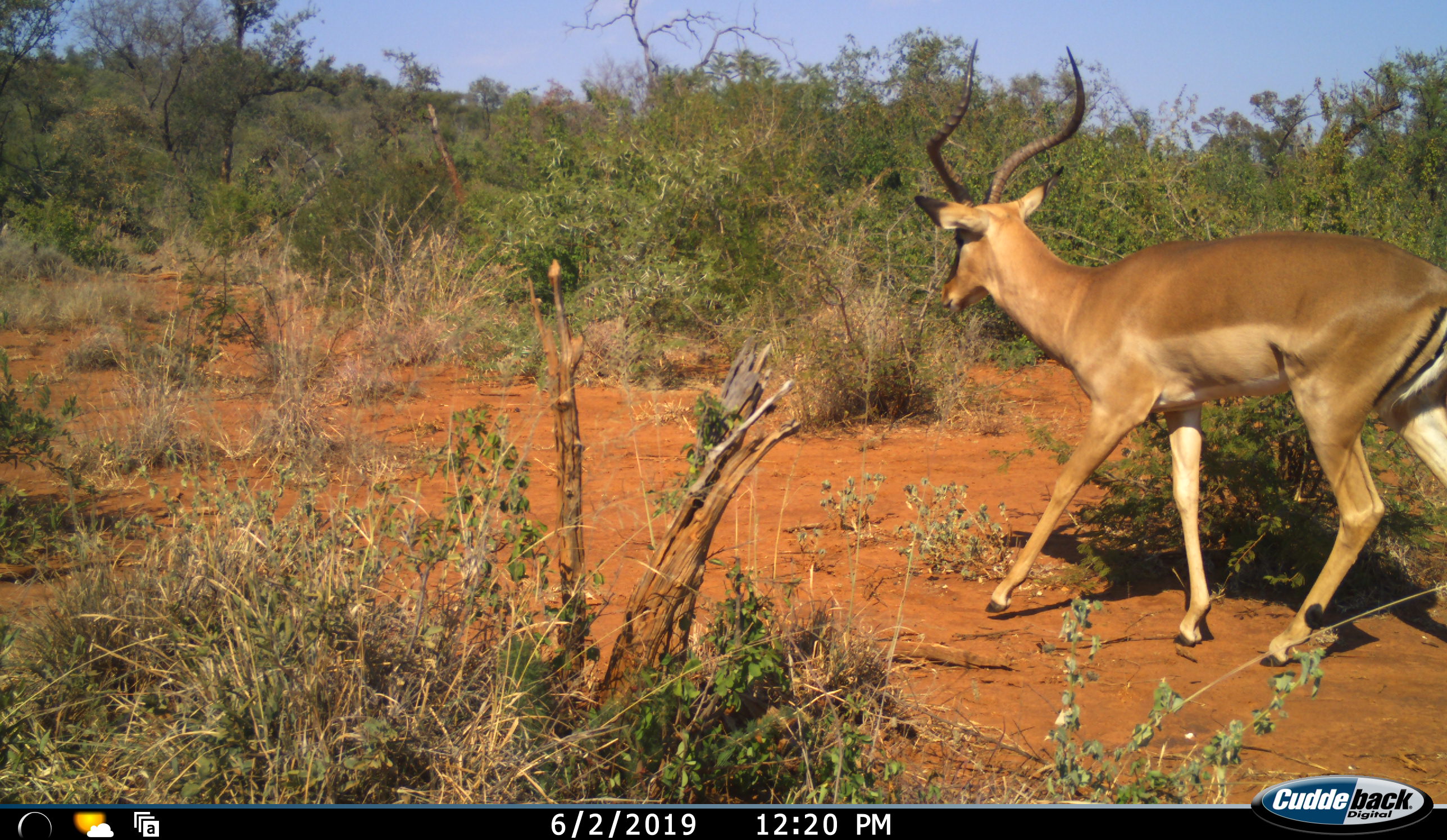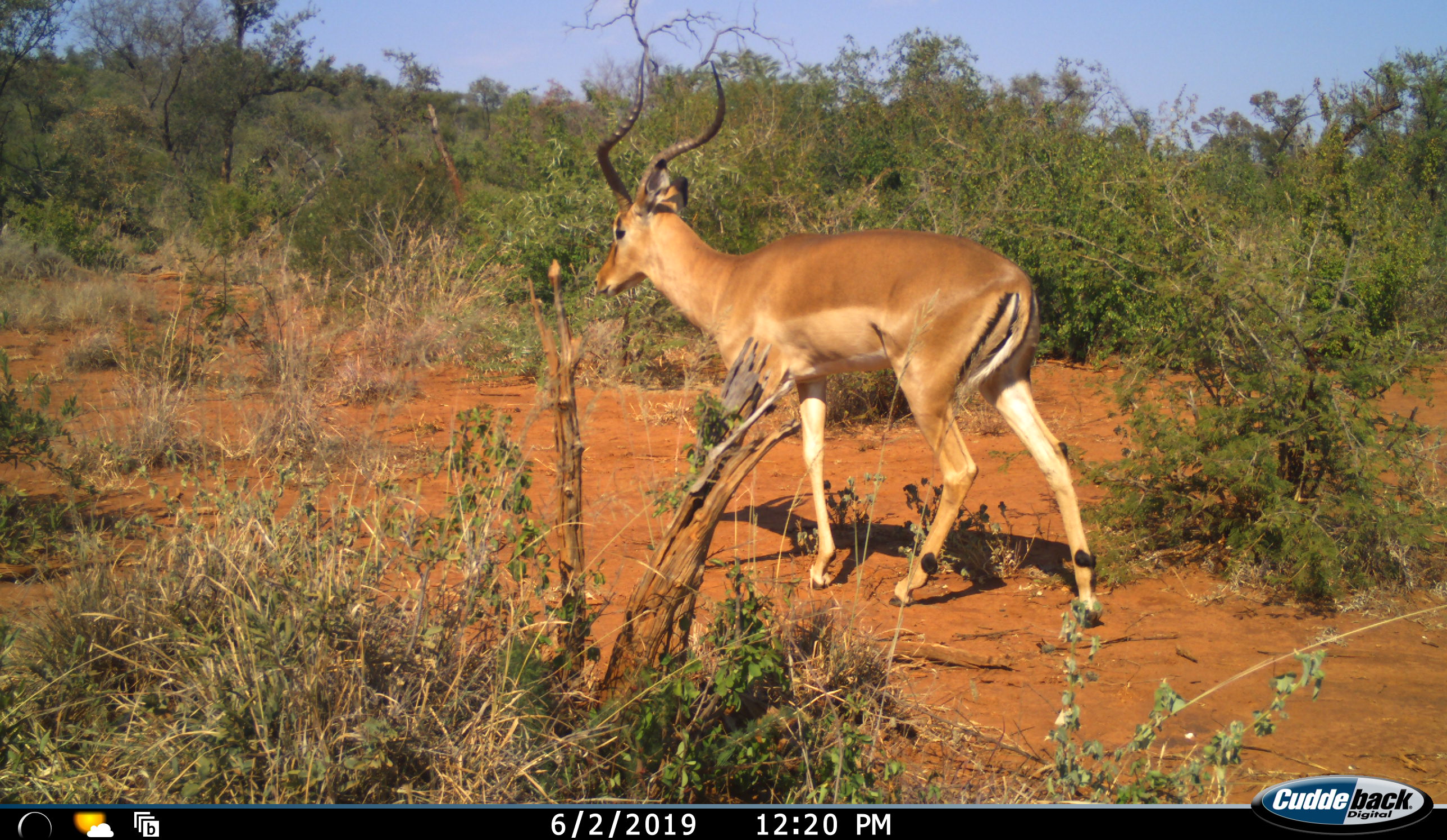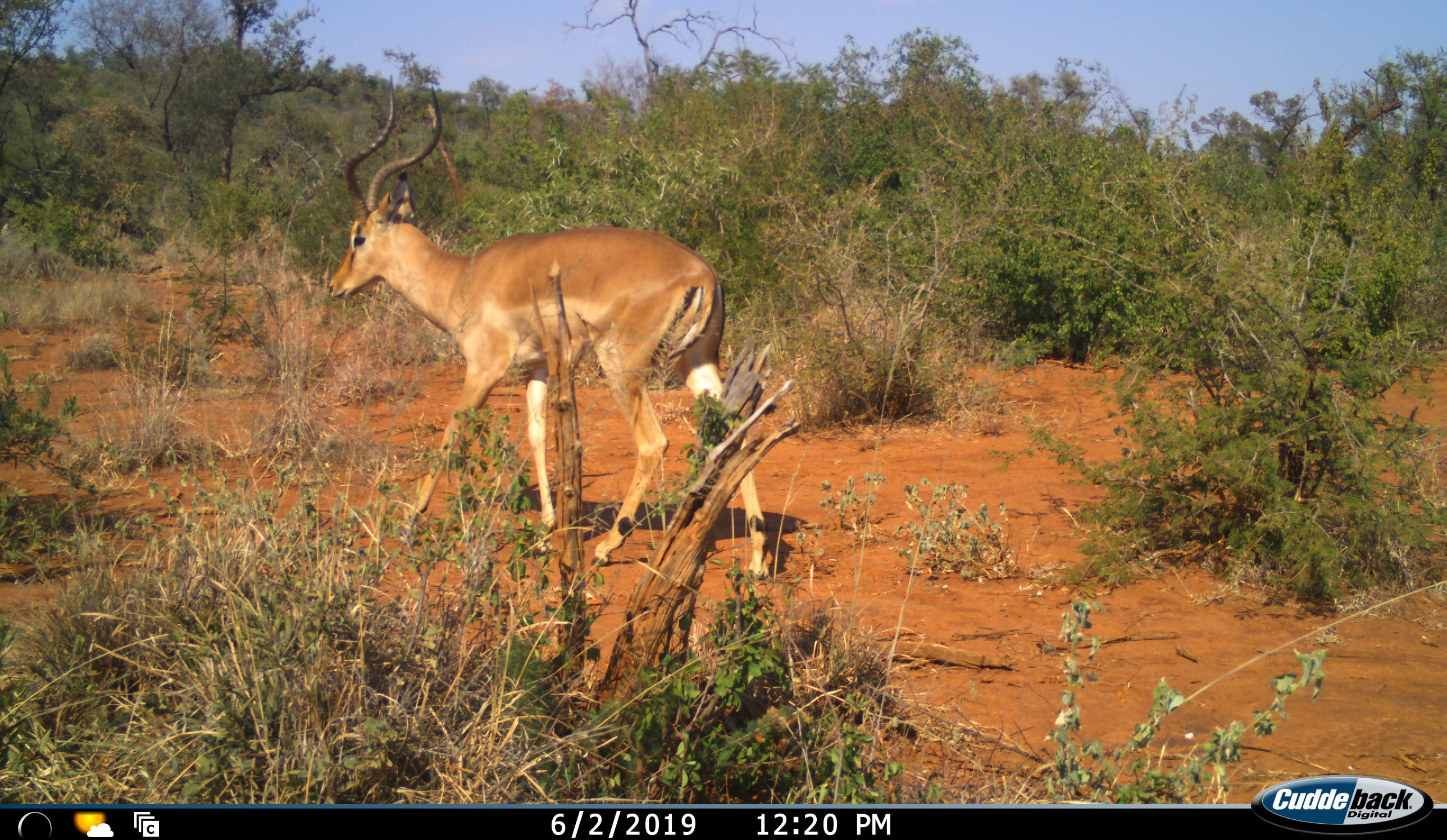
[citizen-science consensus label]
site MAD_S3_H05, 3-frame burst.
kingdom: Animalia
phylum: Chordata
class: Mammalia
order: Artiodactyla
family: Bovidae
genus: Aepyceros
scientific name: Aepyceros melampus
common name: impala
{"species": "impala (Aepyceros melampus)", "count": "1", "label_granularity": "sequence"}